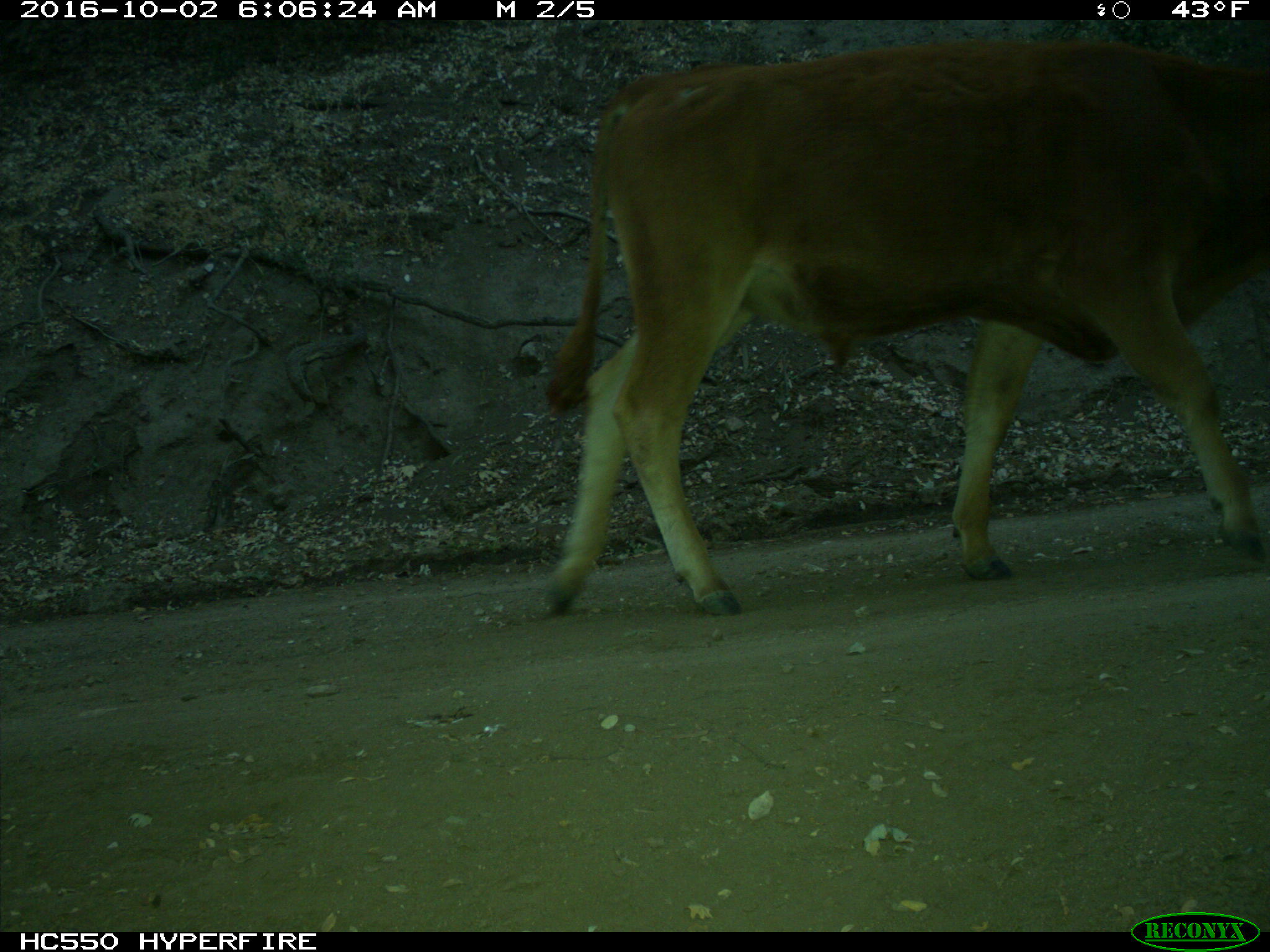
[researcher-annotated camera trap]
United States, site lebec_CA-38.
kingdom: Animalia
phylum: Chordata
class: Mammalia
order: Artiodactyla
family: Bovidae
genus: Bos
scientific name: Bos taurus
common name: domestic cow